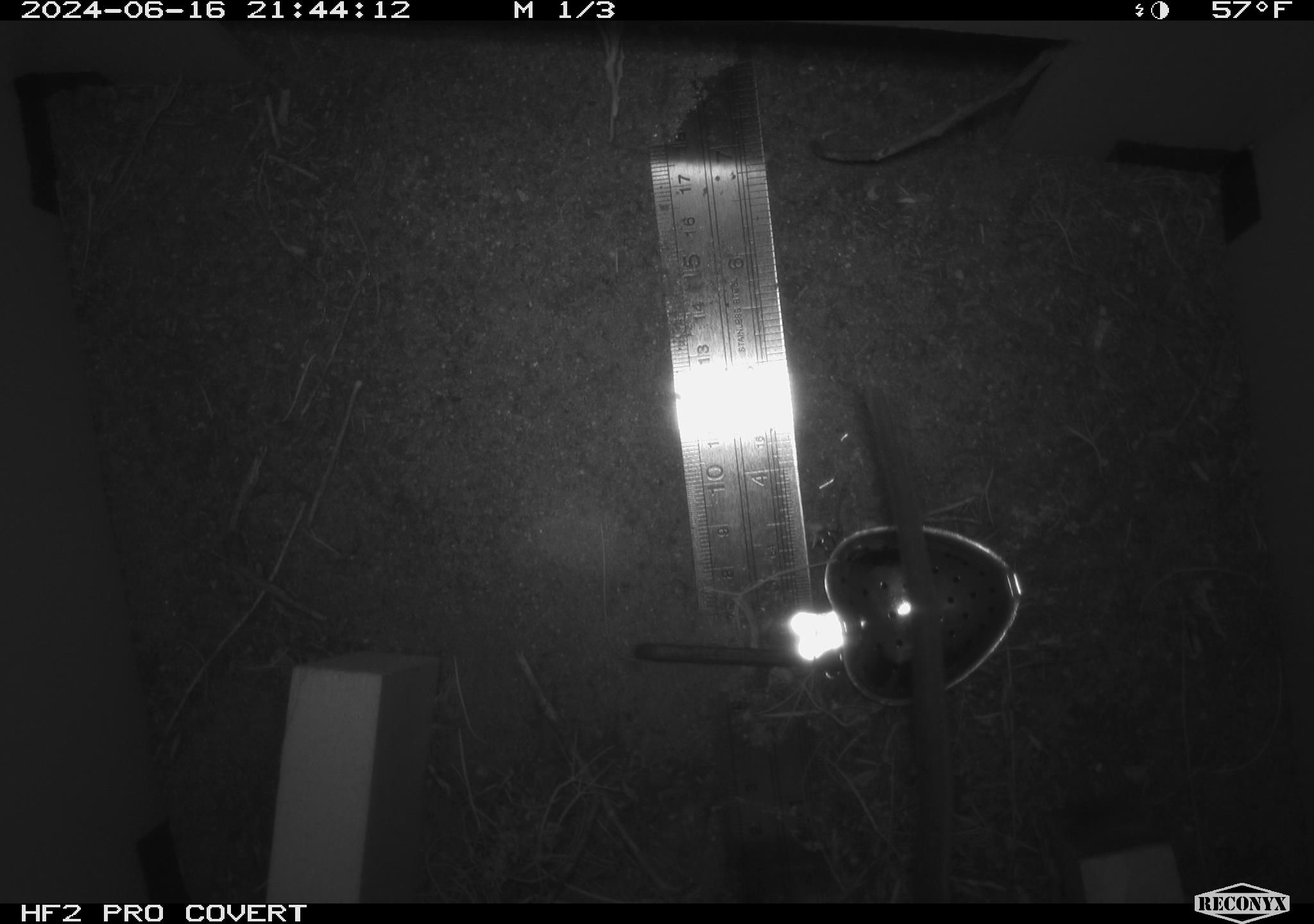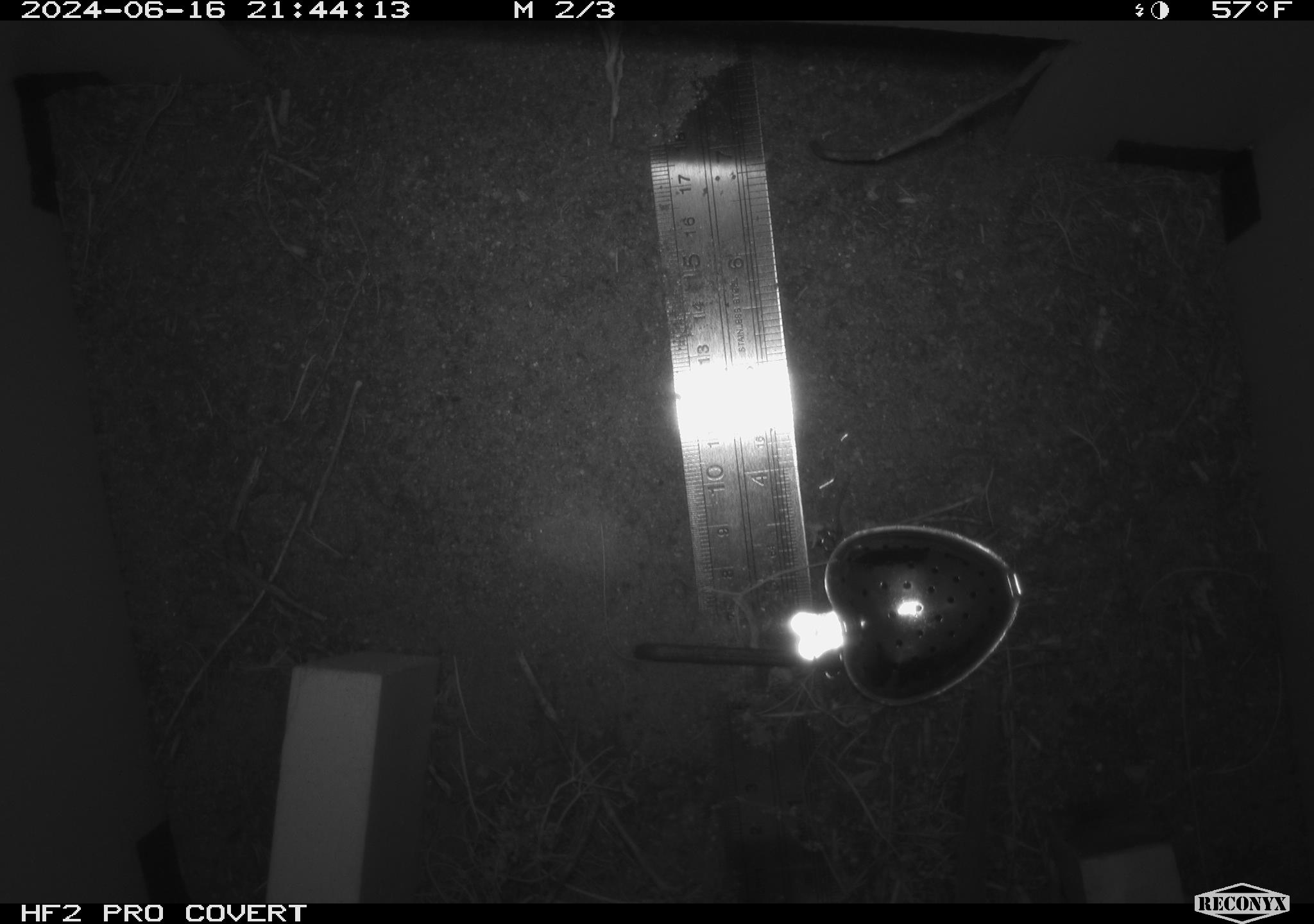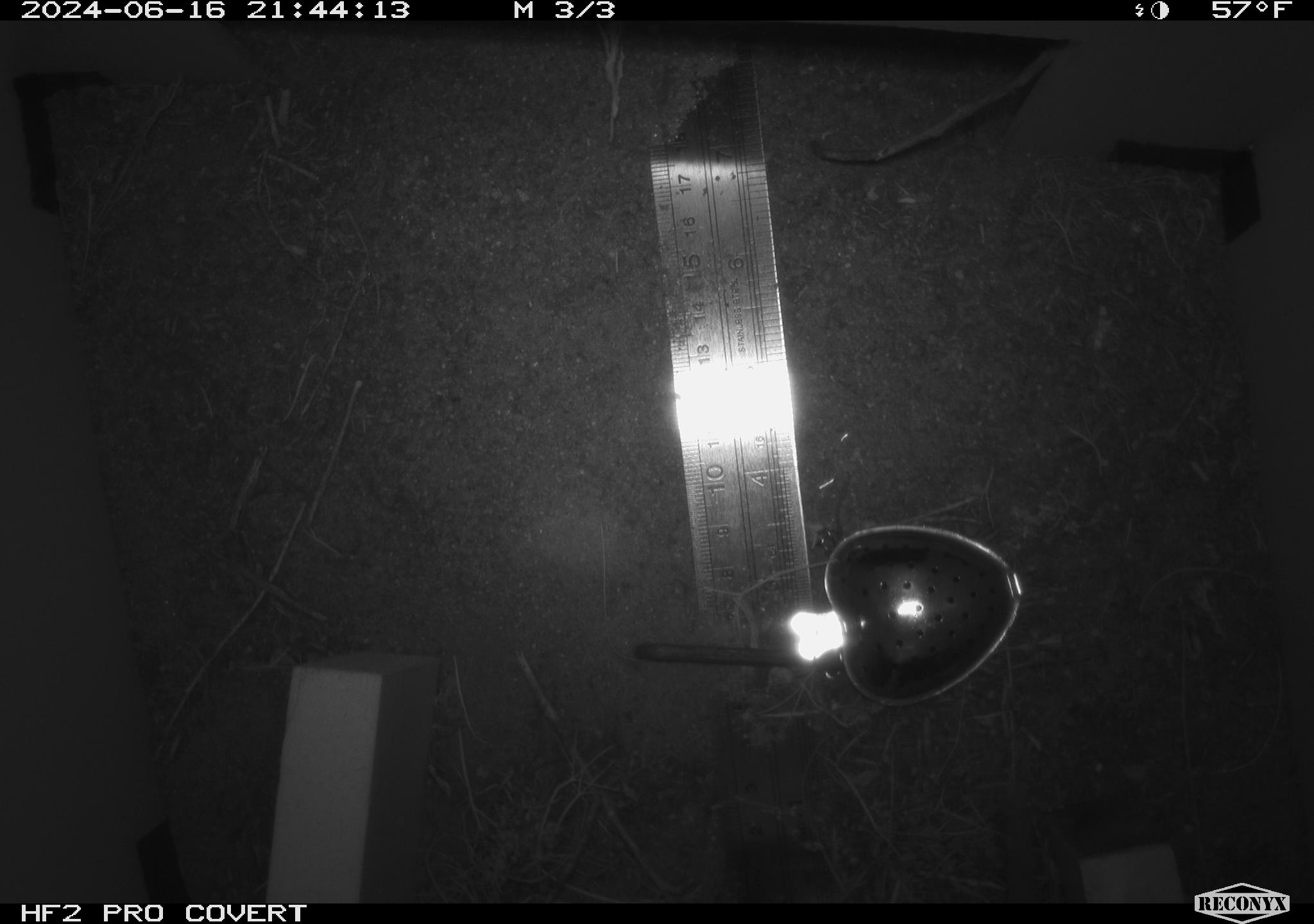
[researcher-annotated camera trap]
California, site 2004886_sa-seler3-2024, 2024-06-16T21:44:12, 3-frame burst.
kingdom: Animalia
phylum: Chordata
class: Mammalia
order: Rodentia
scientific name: Rodentia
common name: woodrat or rat or mouse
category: woodrat or rat or mouse species